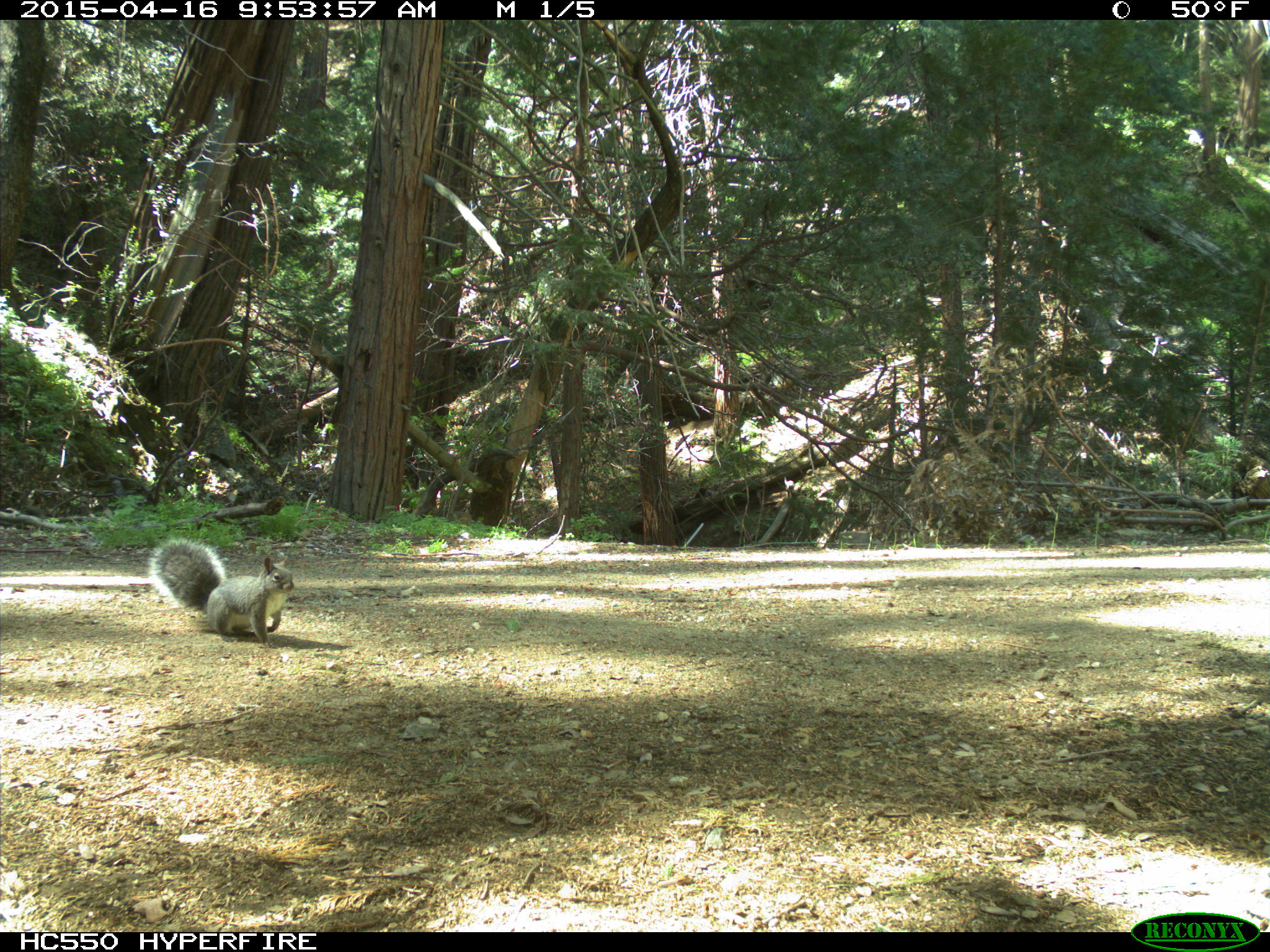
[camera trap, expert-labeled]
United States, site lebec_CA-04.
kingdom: Animalia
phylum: Chordata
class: Mammalia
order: Rodentia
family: Sciuridae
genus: Sciurus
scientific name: Sciurus carolinensis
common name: eastern gray squirrel